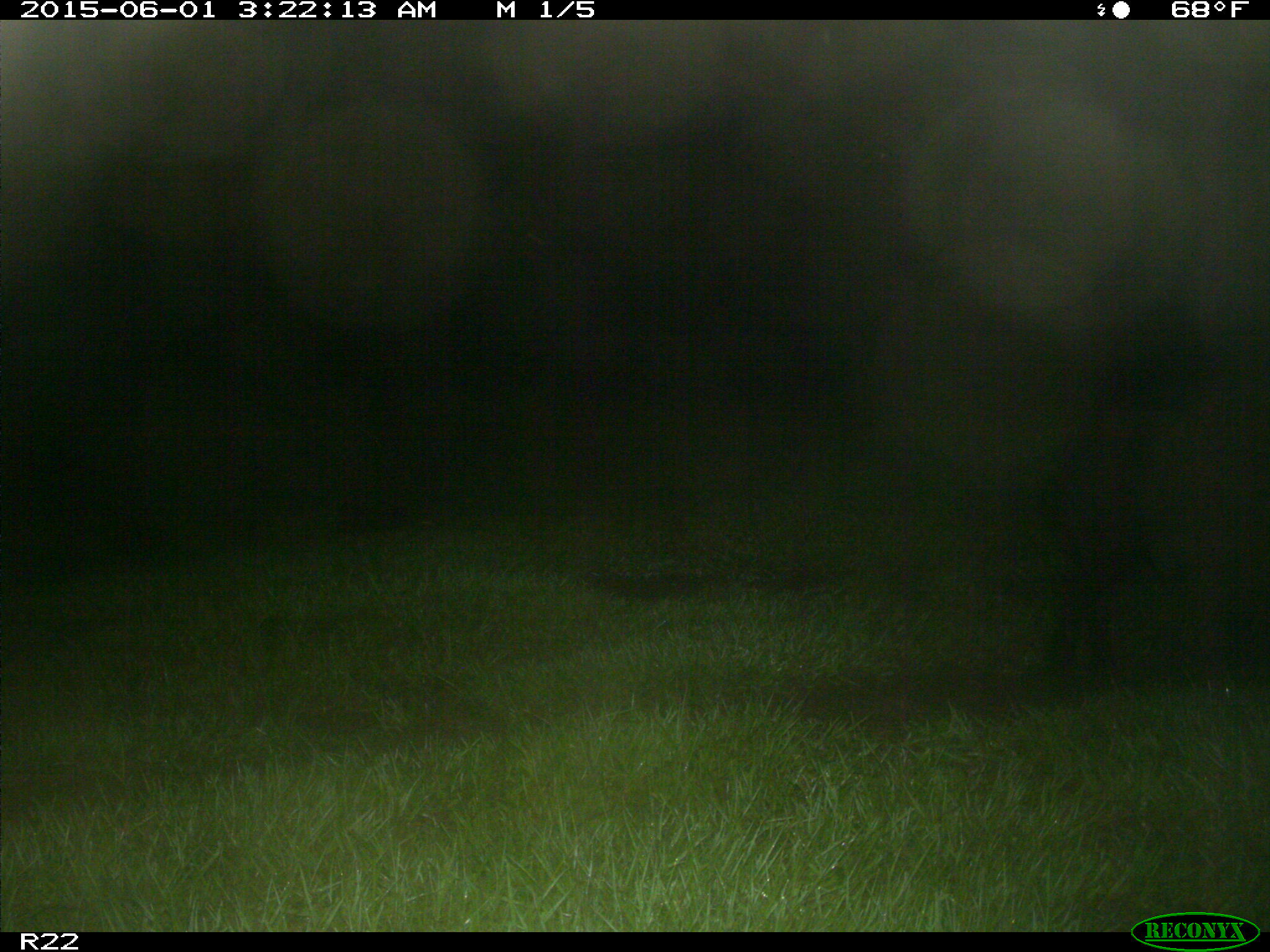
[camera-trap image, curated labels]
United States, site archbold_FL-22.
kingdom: Animalia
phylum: Chordata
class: Mammalia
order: Artiodactyla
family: Bovidae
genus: Bos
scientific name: Bos taurus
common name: domestic cow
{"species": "Bos taurus (domestic cow)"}